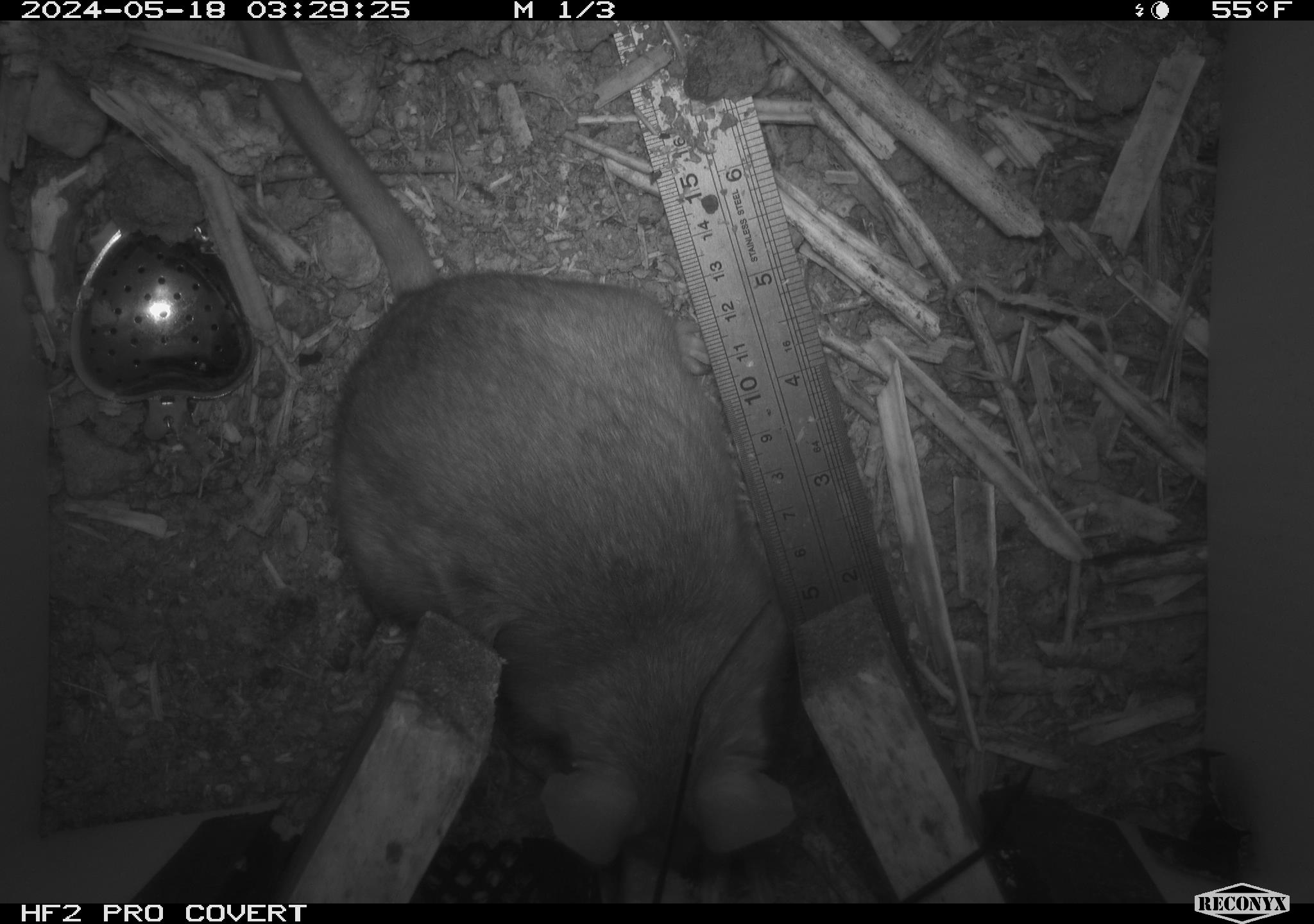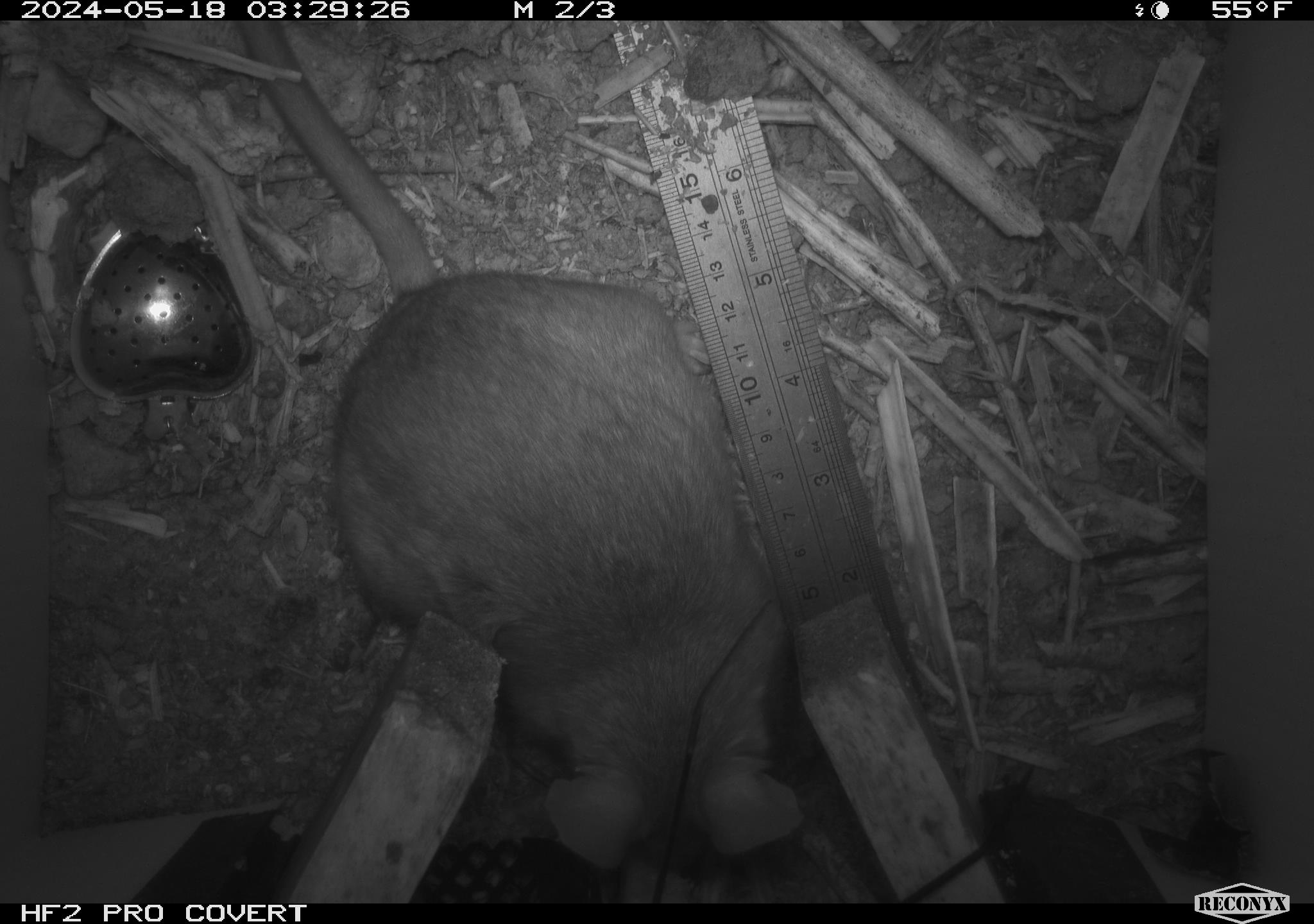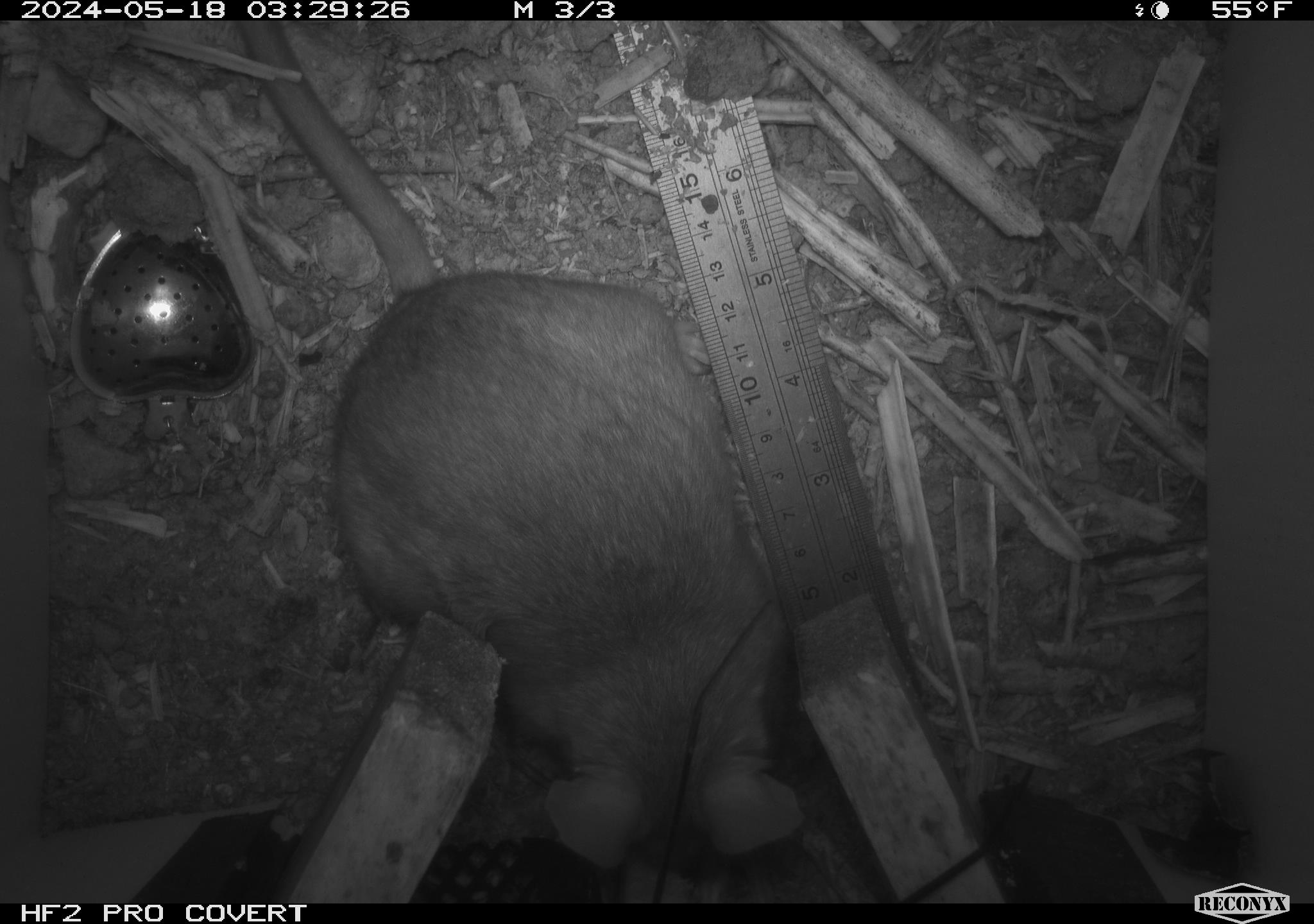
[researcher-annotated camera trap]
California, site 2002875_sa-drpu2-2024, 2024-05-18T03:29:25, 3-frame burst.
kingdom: Animalia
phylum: Chordata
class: Mammalia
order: Rodentia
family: Cricetidae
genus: Neotoma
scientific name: Neotoma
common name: pack rat or woodrat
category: neotoma species